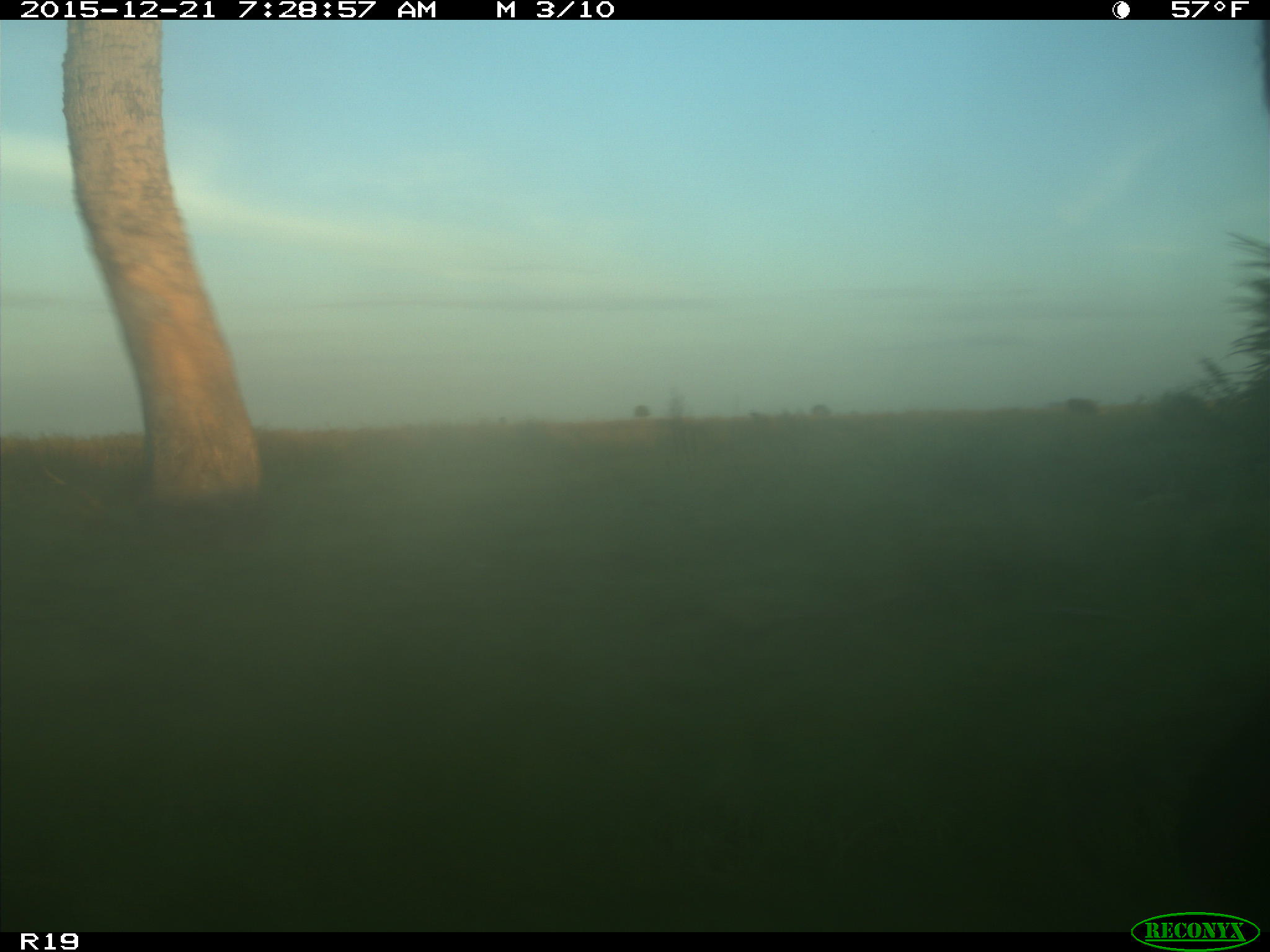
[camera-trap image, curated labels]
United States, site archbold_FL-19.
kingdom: Animalia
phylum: Chordata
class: Mammalia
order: Artiodactyla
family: Bovidae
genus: Bos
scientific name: Bos taurus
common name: domestic cow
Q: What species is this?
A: Bos taurus (domestic cow).